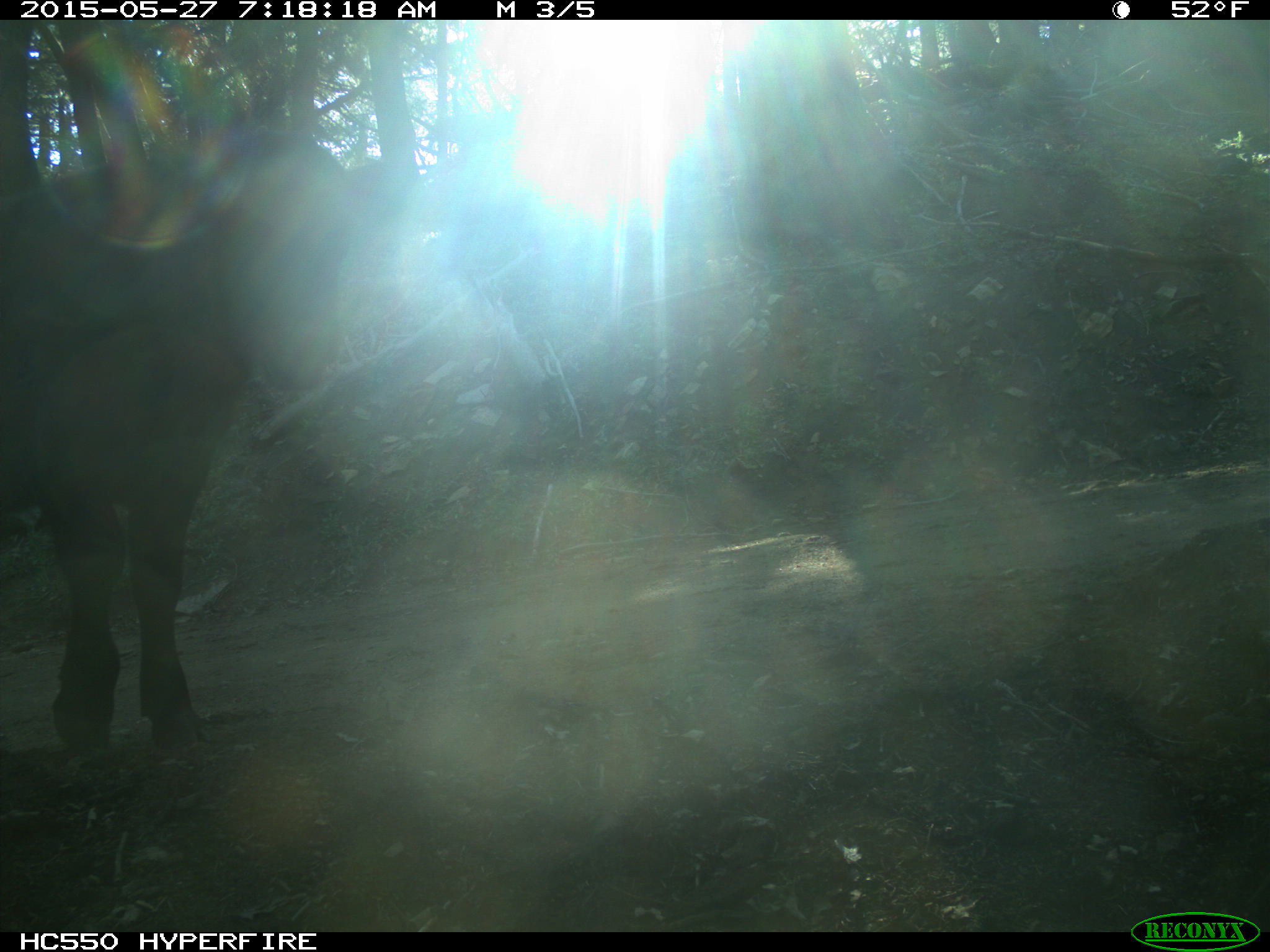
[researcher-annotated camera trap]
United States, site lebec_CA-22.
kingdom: Animalia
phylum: Chordata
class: Mammalia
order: Artiodactyla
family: Bovidae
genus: Bos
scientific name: Bos taurus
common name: domestic cow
Bos taurus (domestic cow).